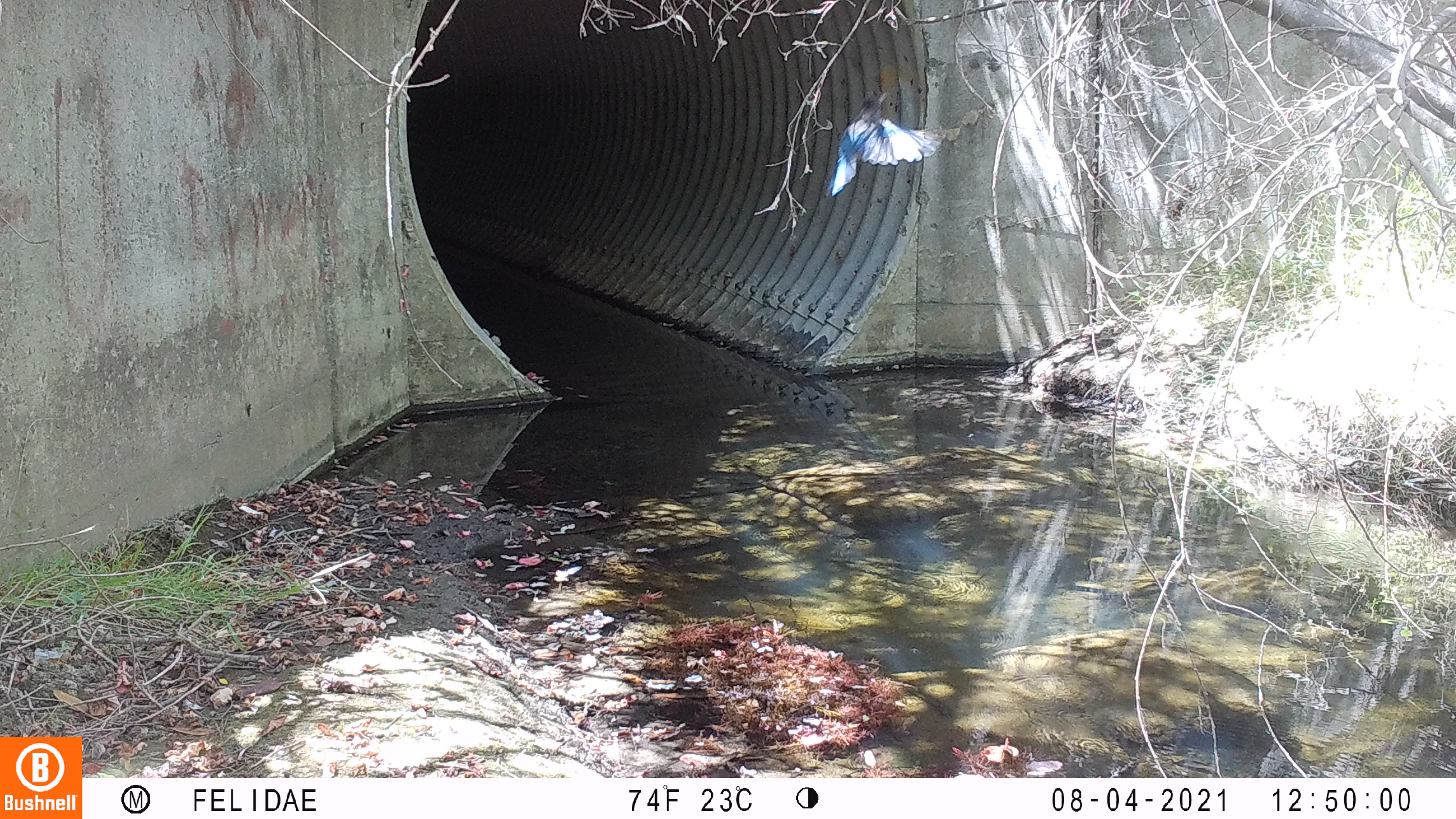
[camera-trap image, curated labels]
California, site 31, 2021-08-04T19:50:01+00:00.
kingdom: Animalia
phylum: Chordata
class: Aves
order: Passeriformes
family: Corvidae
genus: Cyanocitta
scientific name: Cyanocitta stelleri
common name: steller's jay